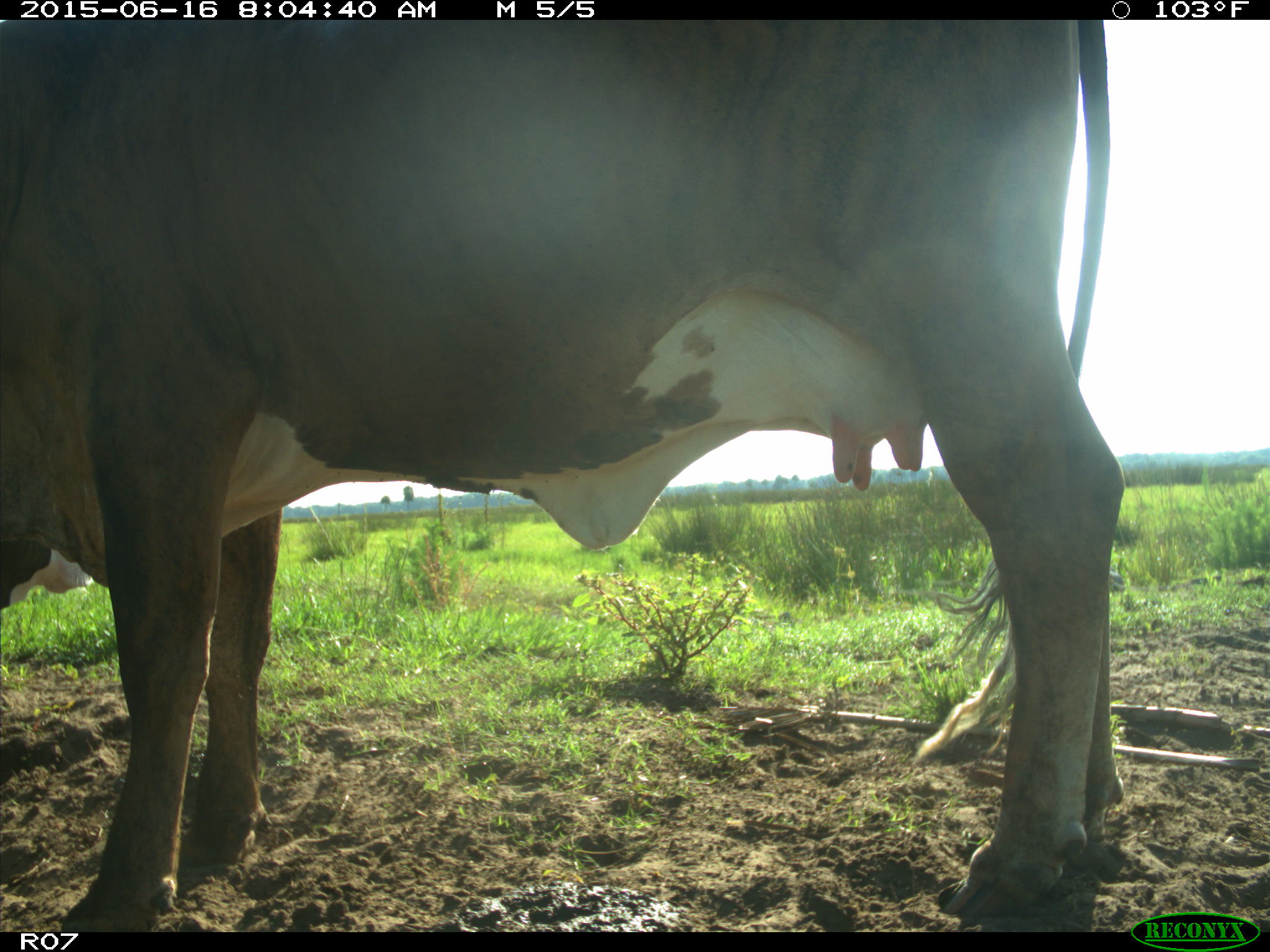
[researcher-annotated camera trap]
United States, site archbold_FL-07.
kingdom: Animalia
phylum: Chordata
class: Mammalia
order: Artiodactyla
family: Bovidae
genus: Bos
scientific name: Bos taurus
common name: domestic cow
Bos taurus (domestic cow).